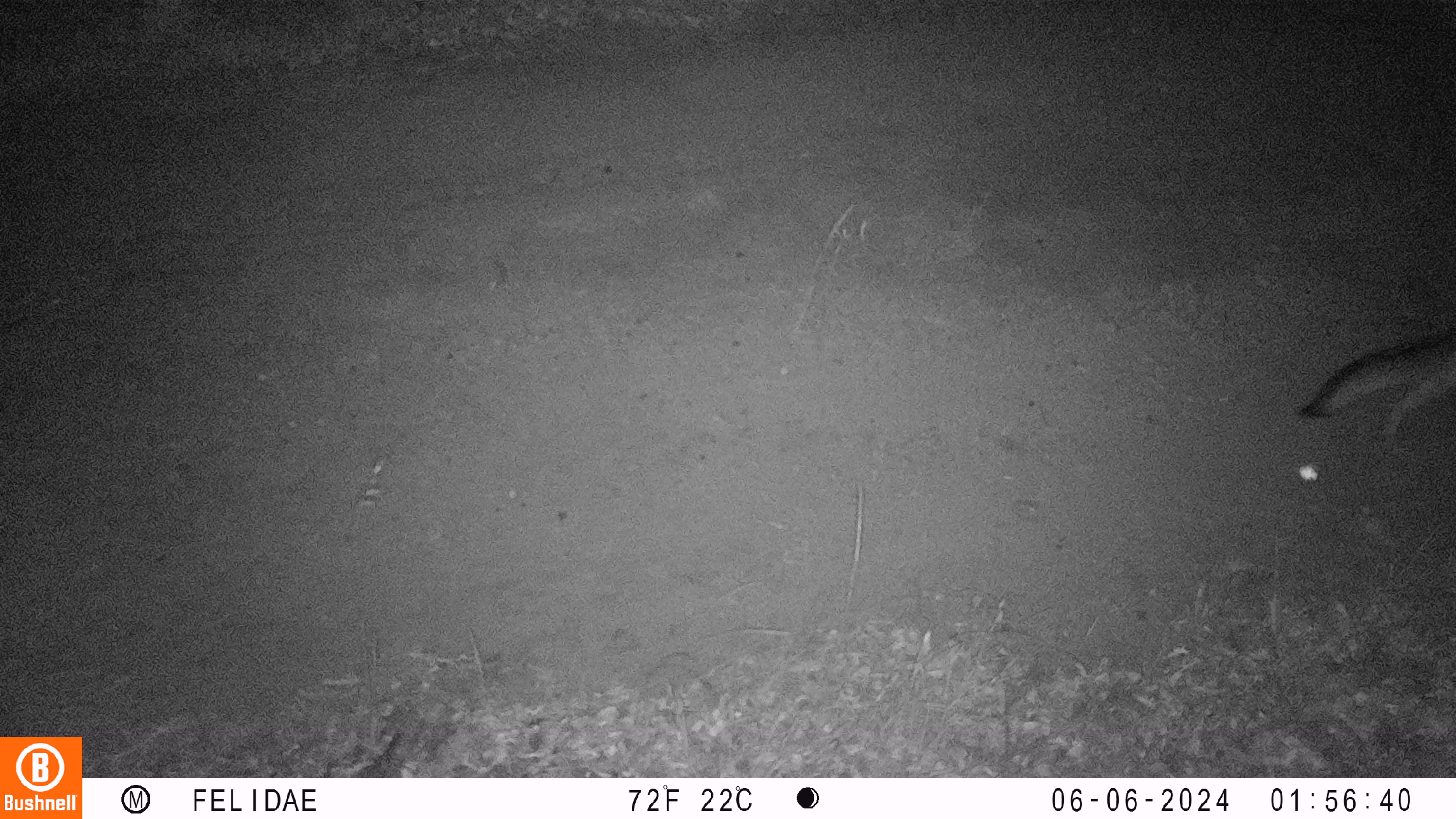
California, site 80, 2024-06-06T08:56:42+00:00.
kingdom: Animalia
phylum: Chordata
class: Mammalia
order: Carnivora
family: Canidae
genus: Urocyon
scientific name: Urocyon cinereoargenteus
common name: gray fox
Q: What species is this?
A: Gray fox (Urocyon cinereoargenteus).